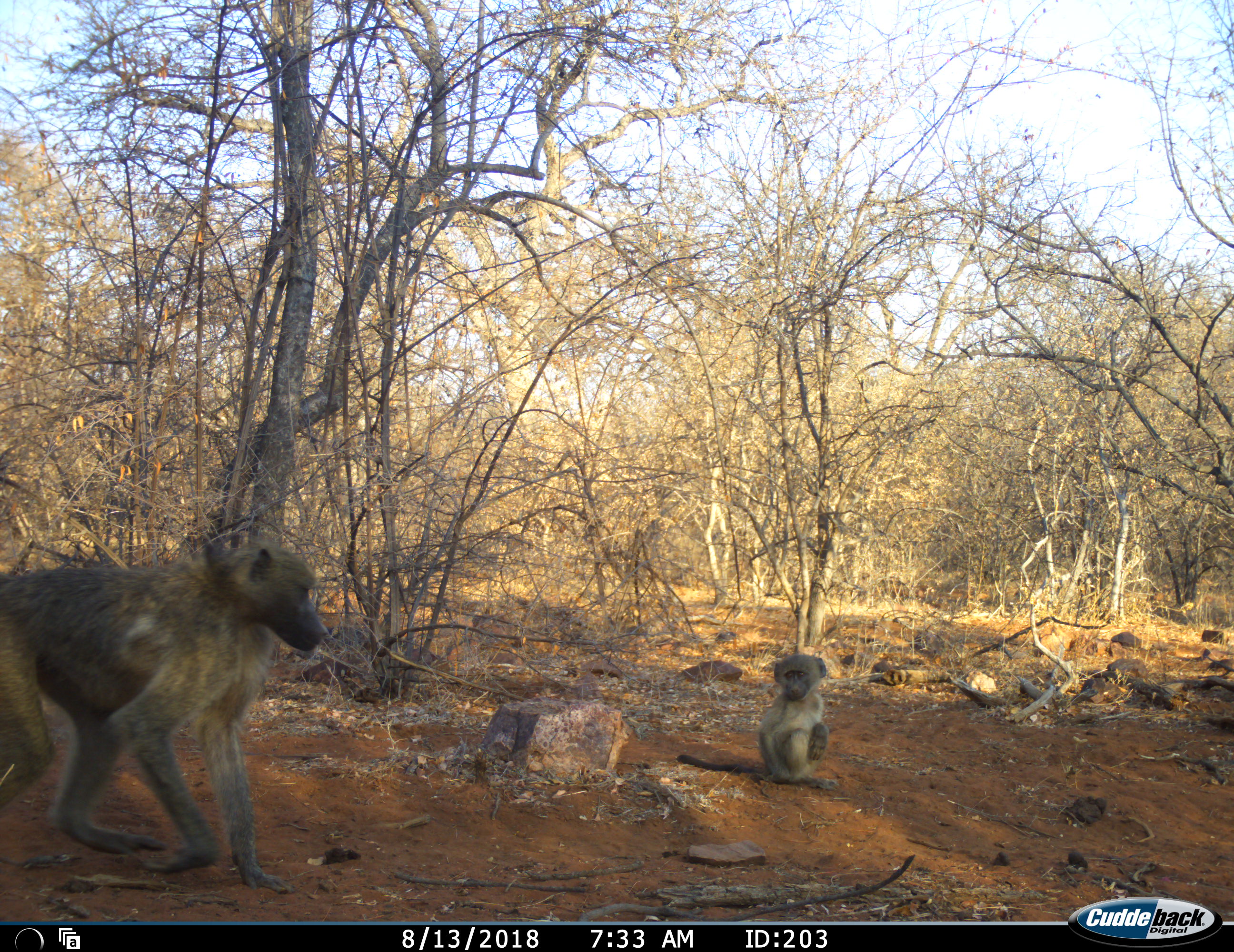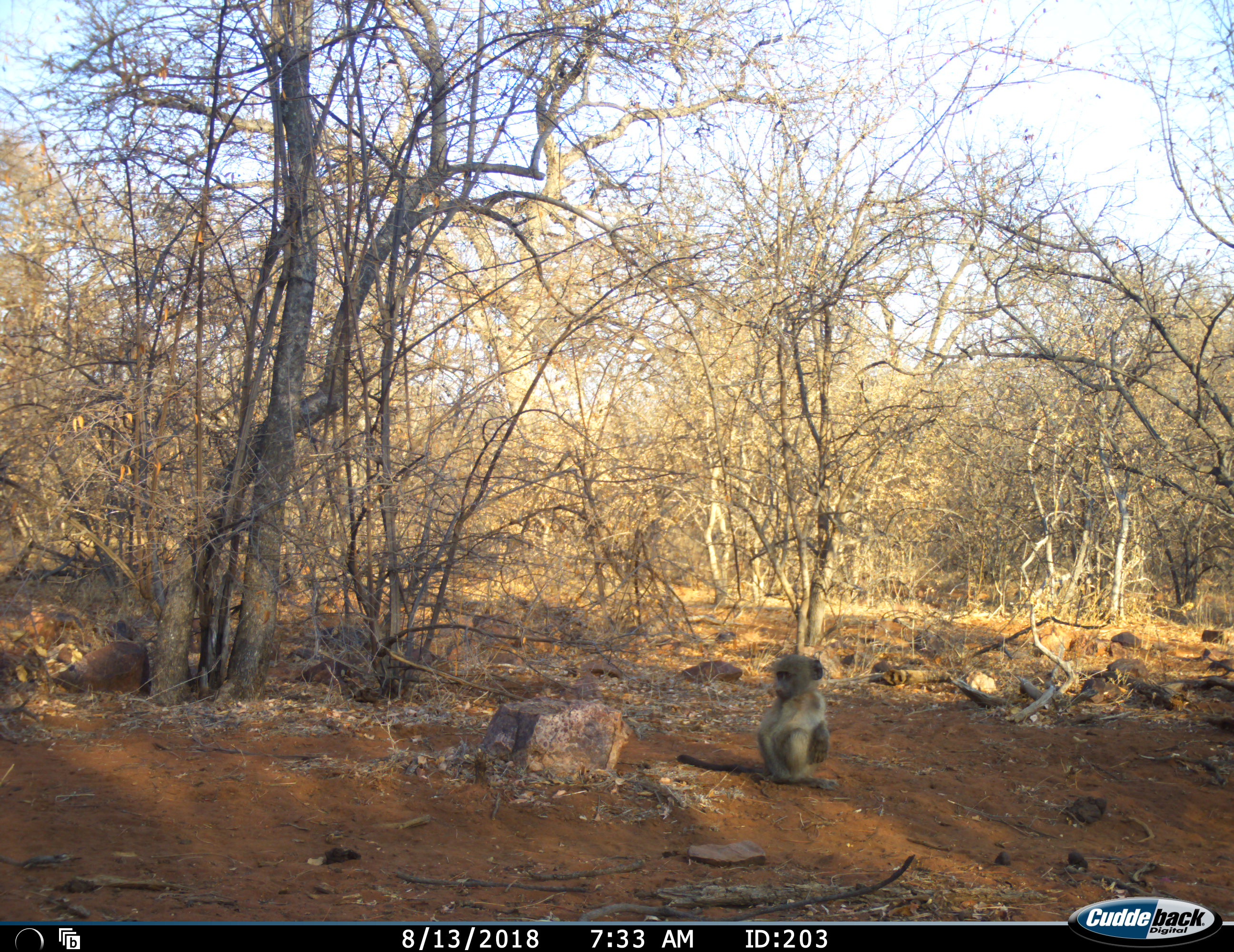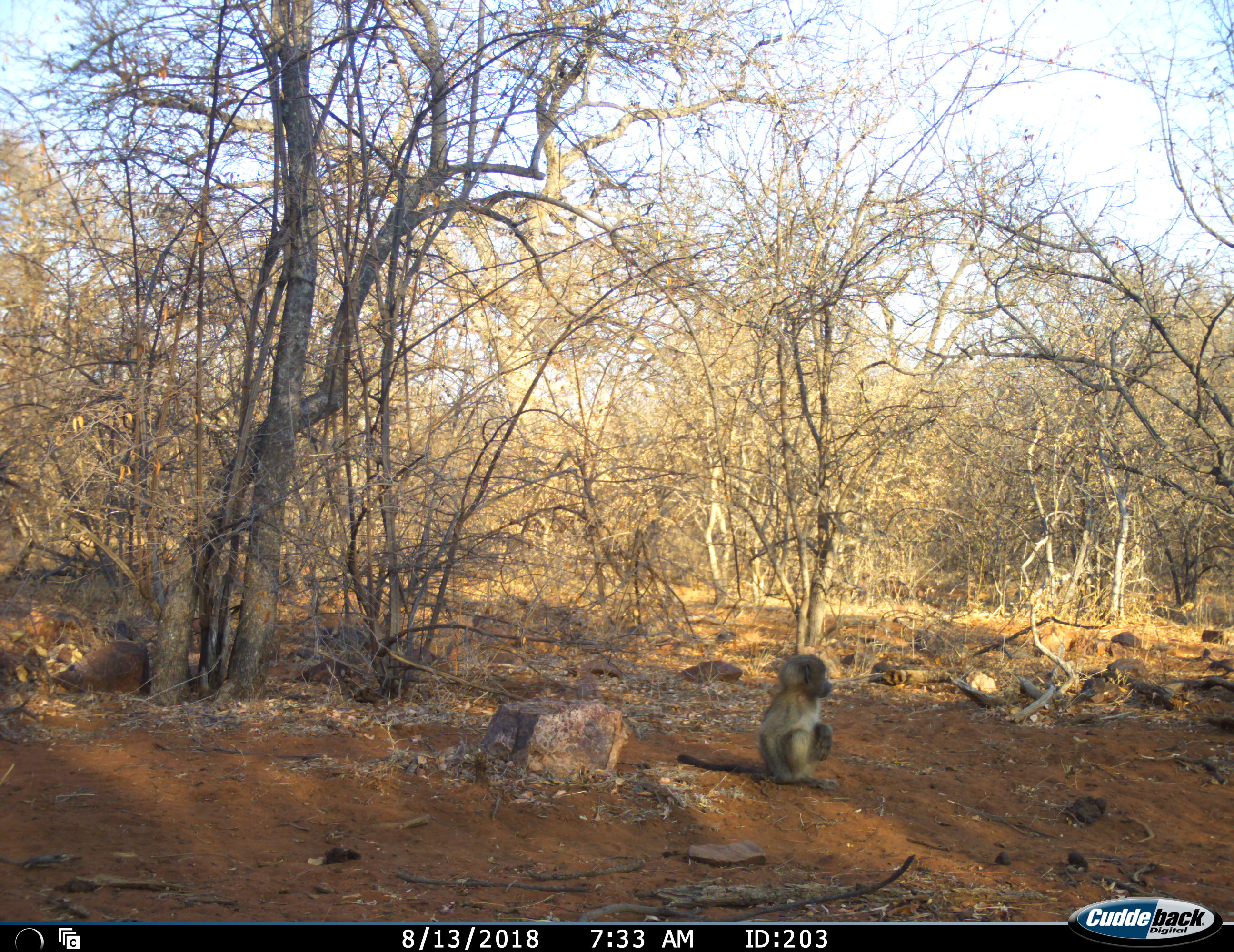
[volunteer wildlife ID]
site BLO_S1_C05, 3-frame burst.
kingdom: Animalia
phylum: Chordata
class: Mammalia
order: Primates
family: Cercopithecidae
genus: Papio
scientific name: Papio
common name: baboon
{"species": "baboon (Papio)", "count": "2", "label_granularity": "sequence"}